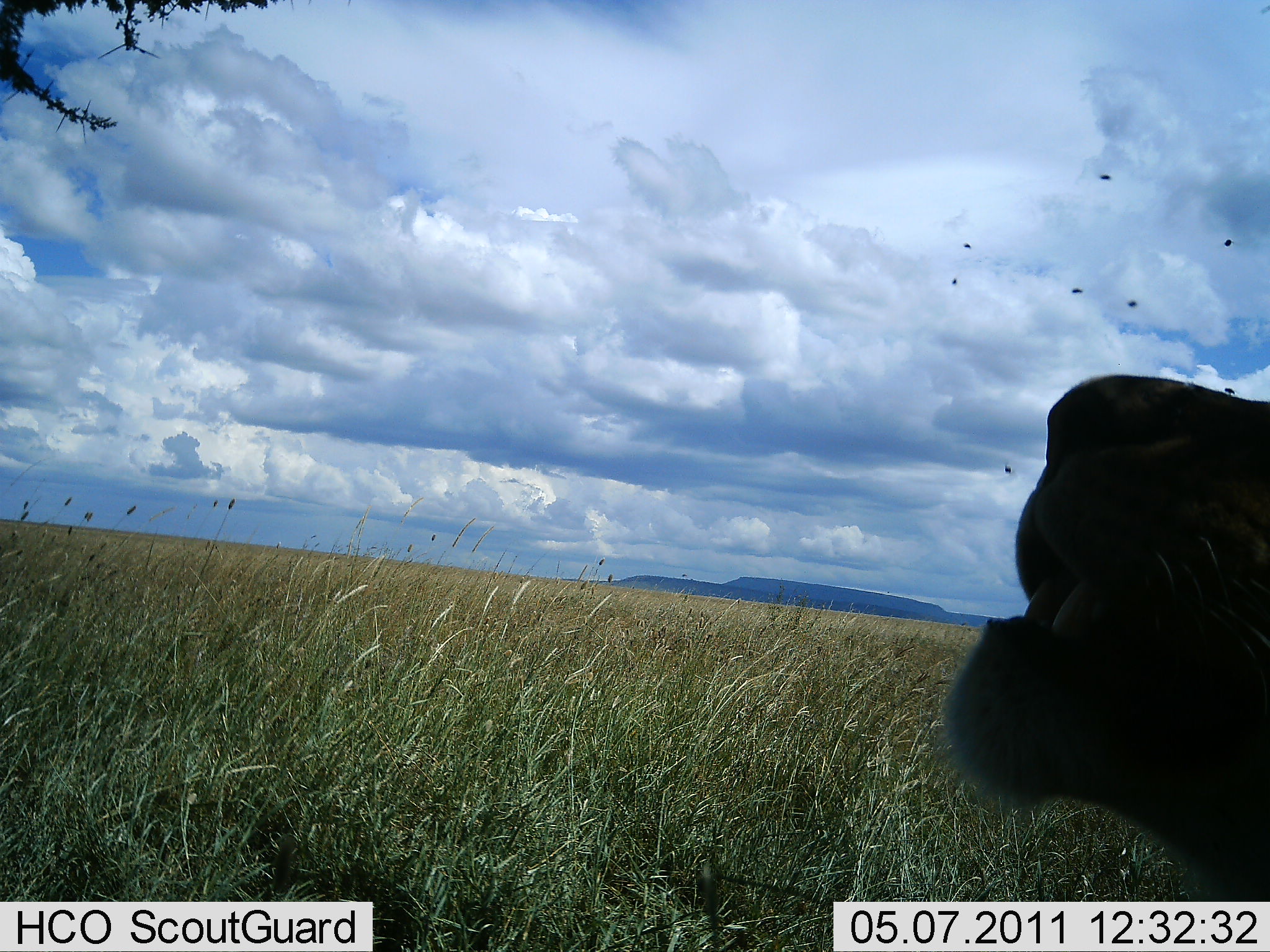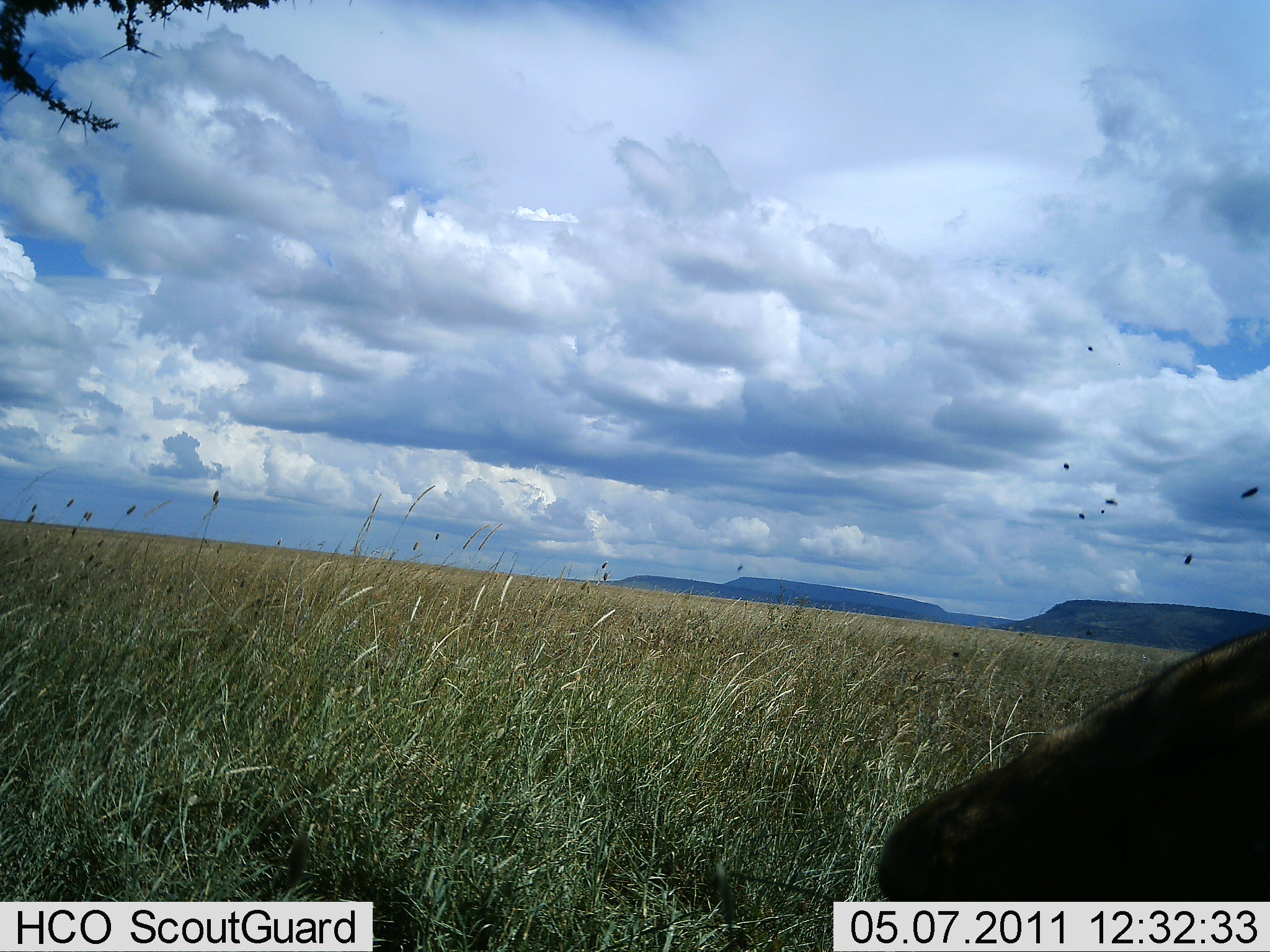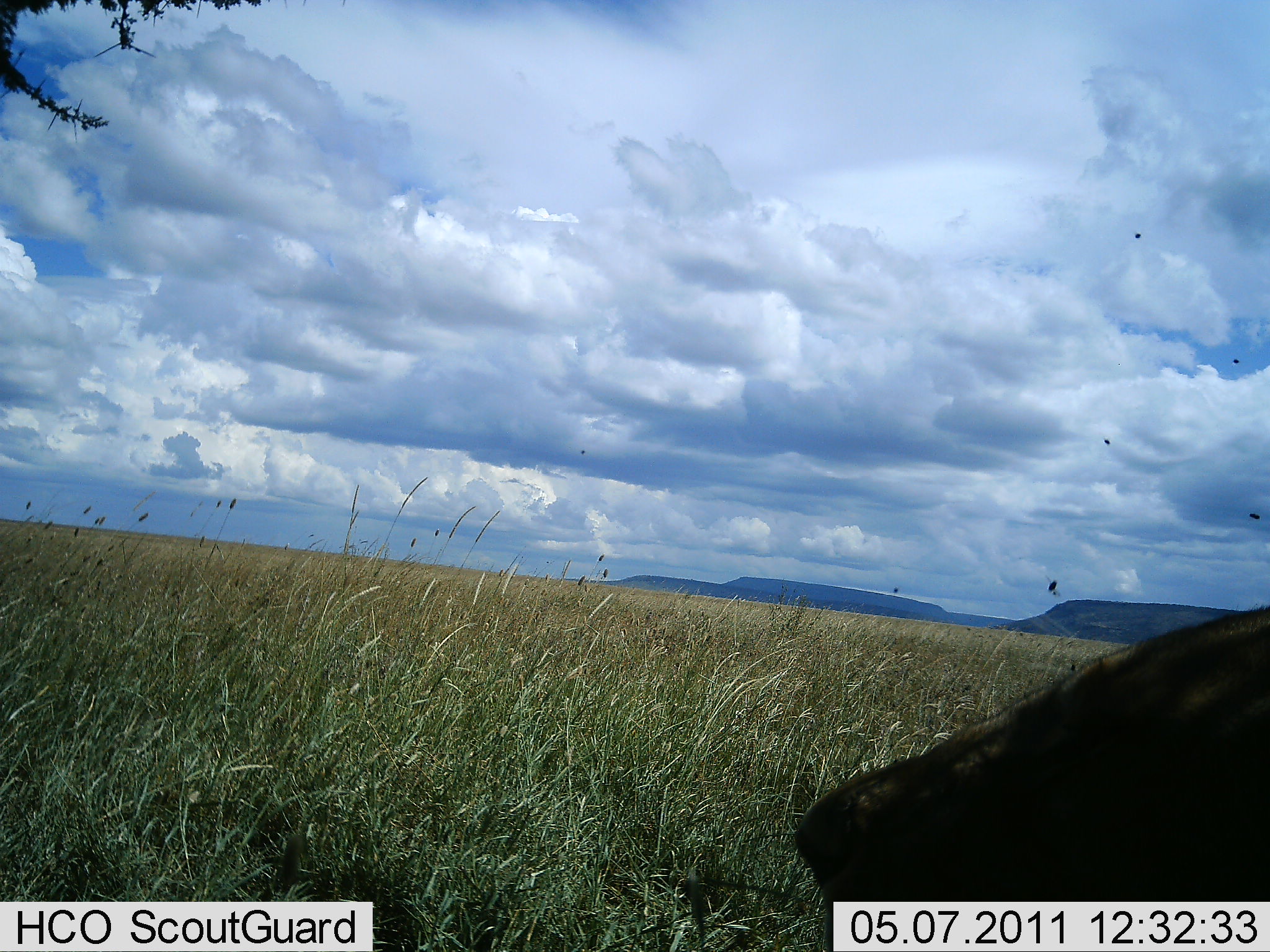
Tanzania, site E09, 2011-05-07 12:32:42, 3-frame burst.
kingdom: Animalia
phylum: Chordata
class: Mammalia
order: Carnivora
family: Felidae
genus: Panthera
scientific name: Panthera leo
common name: lion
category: lionfemale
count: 1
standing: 18%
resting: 73%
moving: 9%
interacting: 0%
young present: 0%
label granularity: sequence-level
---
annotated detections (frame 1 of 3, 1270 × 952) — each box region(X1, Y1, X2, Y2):
animal: region(945, 374, 1270, 951)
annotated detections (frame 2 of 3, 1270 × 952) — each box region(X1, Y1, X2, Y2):
animal: region(876, 623, 1270, 952)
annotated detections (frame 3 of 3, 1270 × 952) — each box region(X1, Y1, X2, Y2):
animal: region(795, 602, 1270, 952)